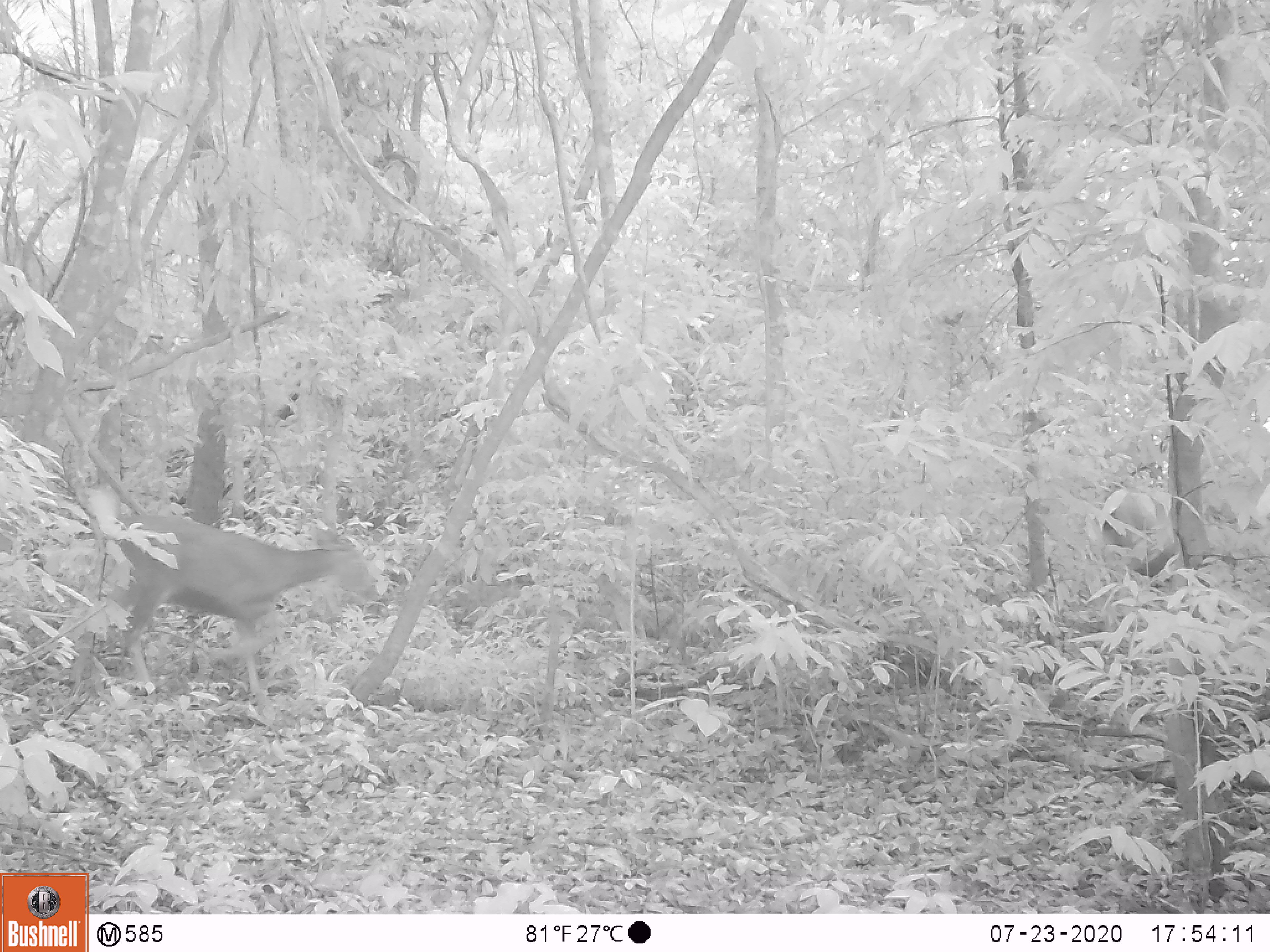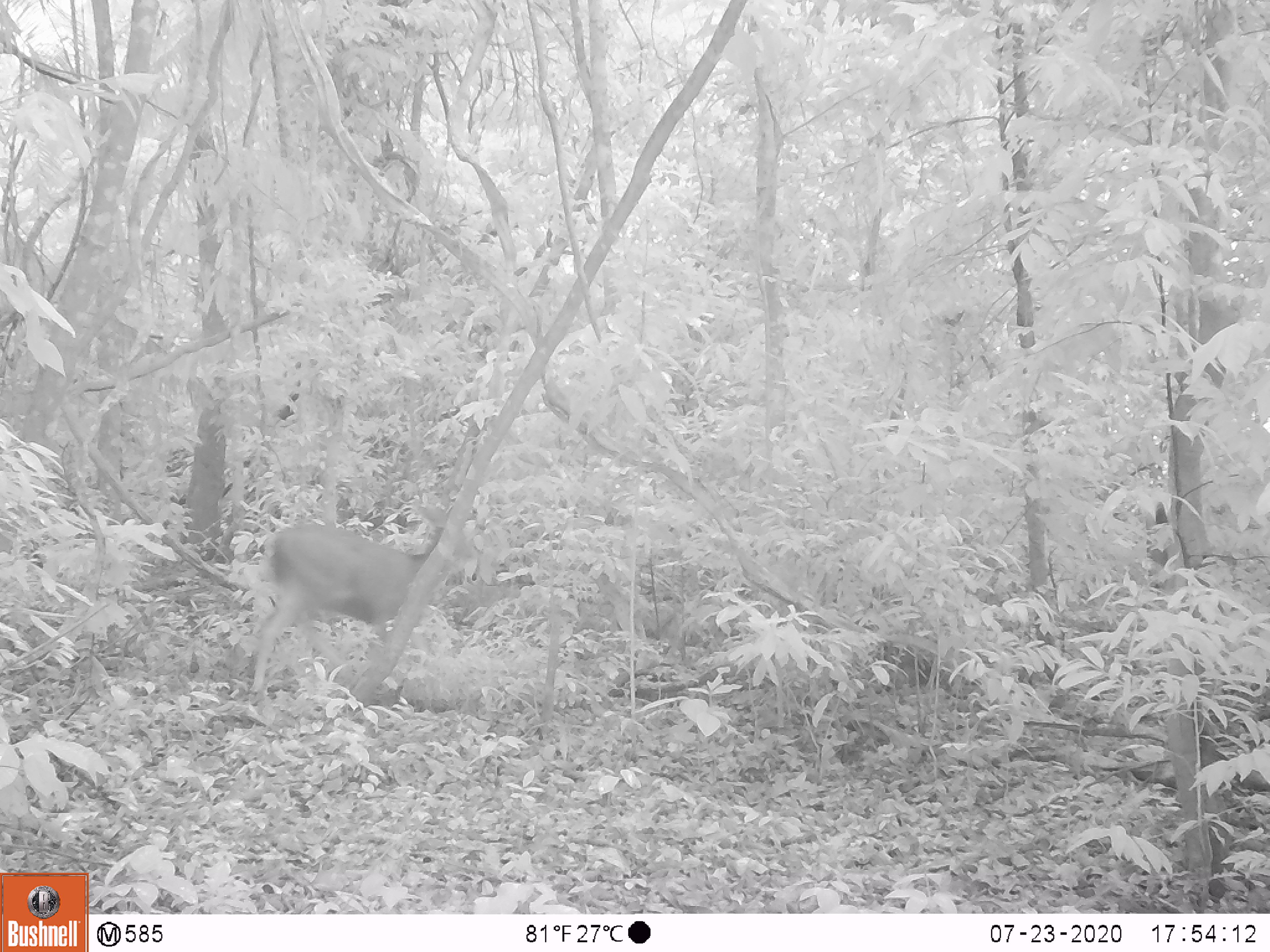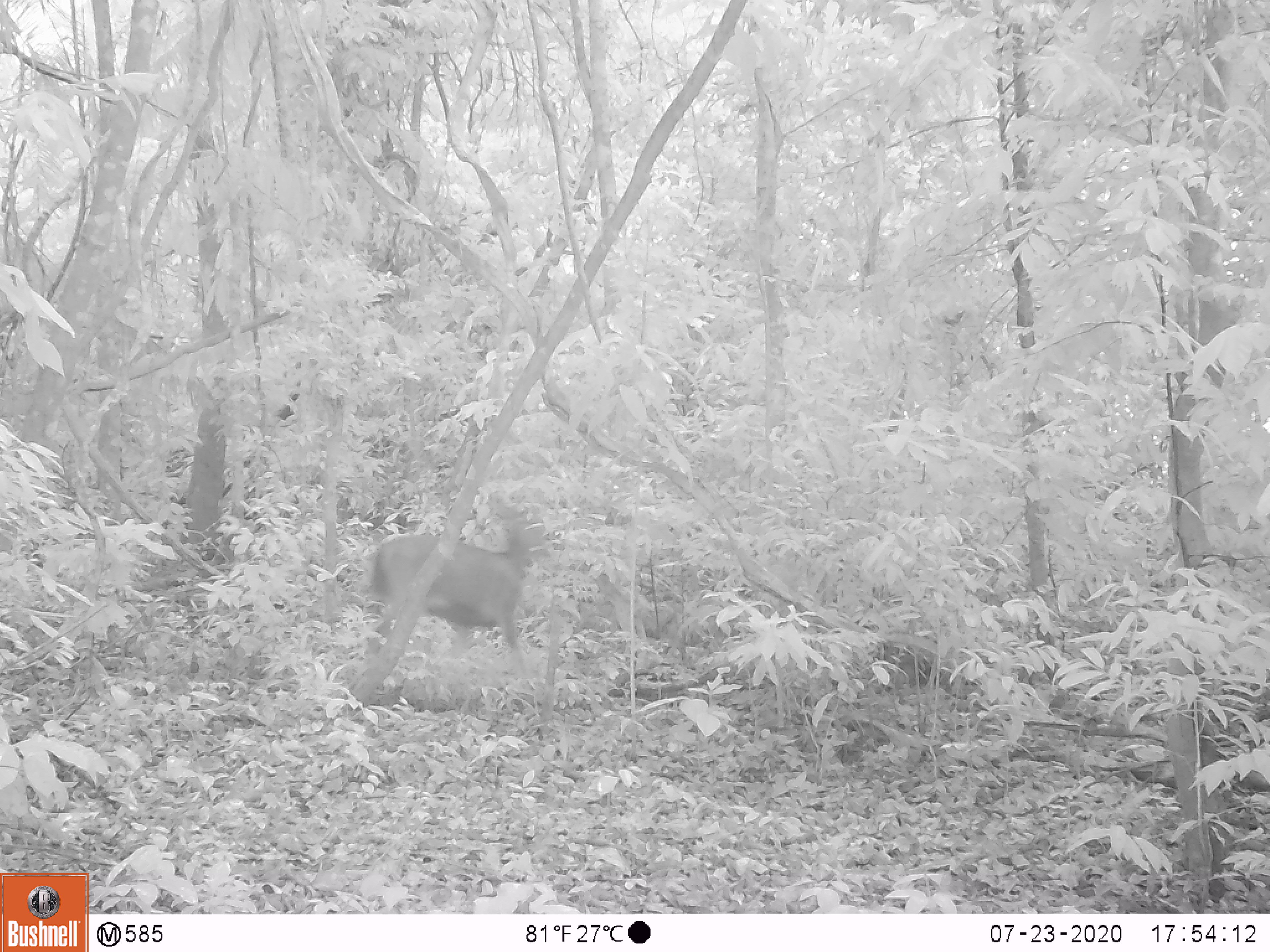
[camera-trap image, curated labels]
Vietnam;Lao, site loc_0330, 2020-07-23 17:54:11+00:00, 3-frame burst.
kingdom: Animalia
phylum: Chordata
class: Mammalia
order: Artiodactyla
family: Cervidae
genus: Rusa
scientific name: Rusa unicolor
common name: sambar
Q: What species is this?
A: Sambar (Rusa unicolor).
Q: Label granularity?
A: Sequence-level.